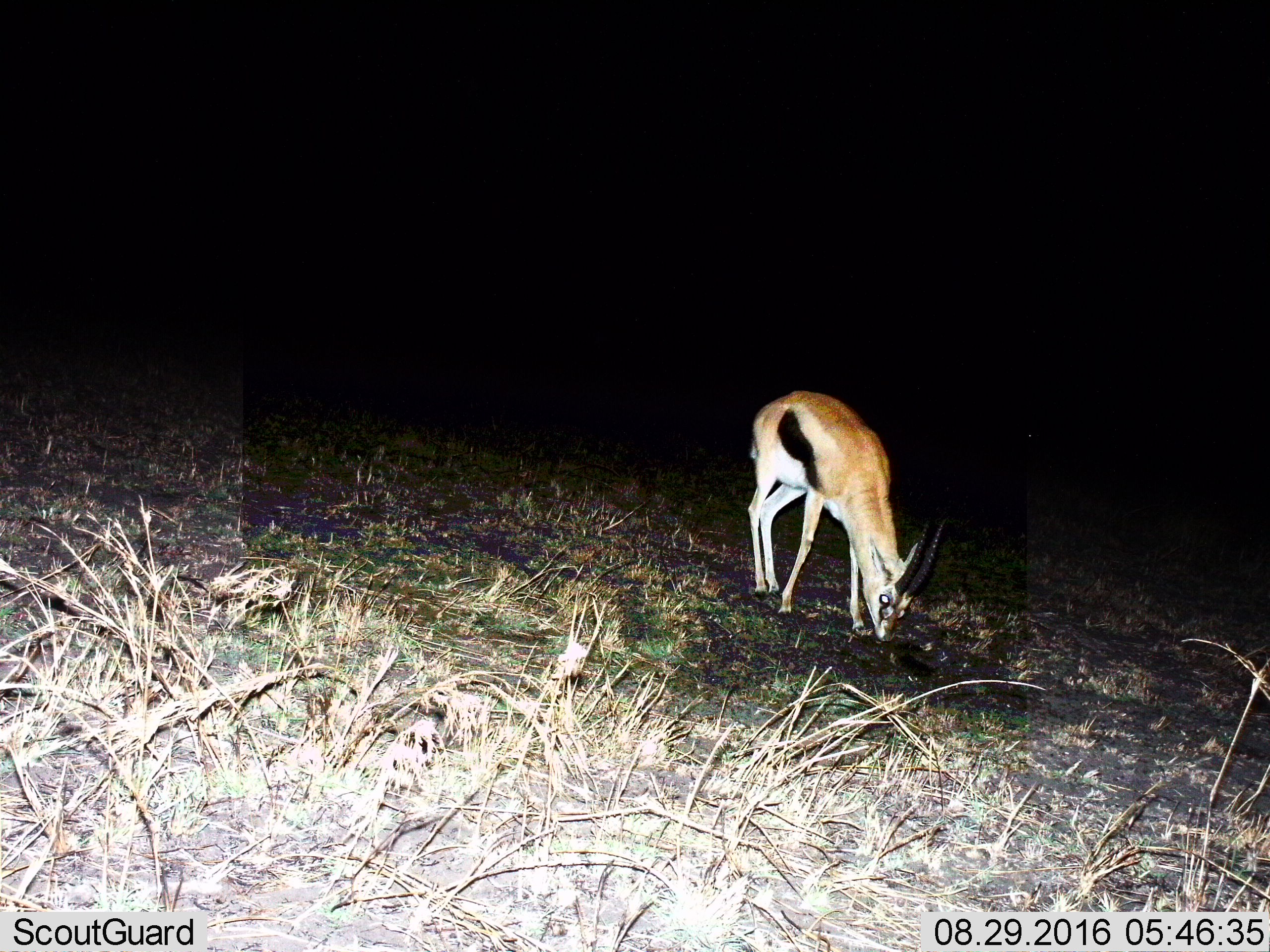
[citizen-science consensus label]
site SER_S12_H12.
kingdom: Animalia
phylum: Chordata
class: Mammalia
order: Artiodactyla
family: Bovidae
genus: Eudorcas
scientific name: Eudorcas thomsonii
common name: thomson's gazelle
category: gazellethomsons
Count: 1.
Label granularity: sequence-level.